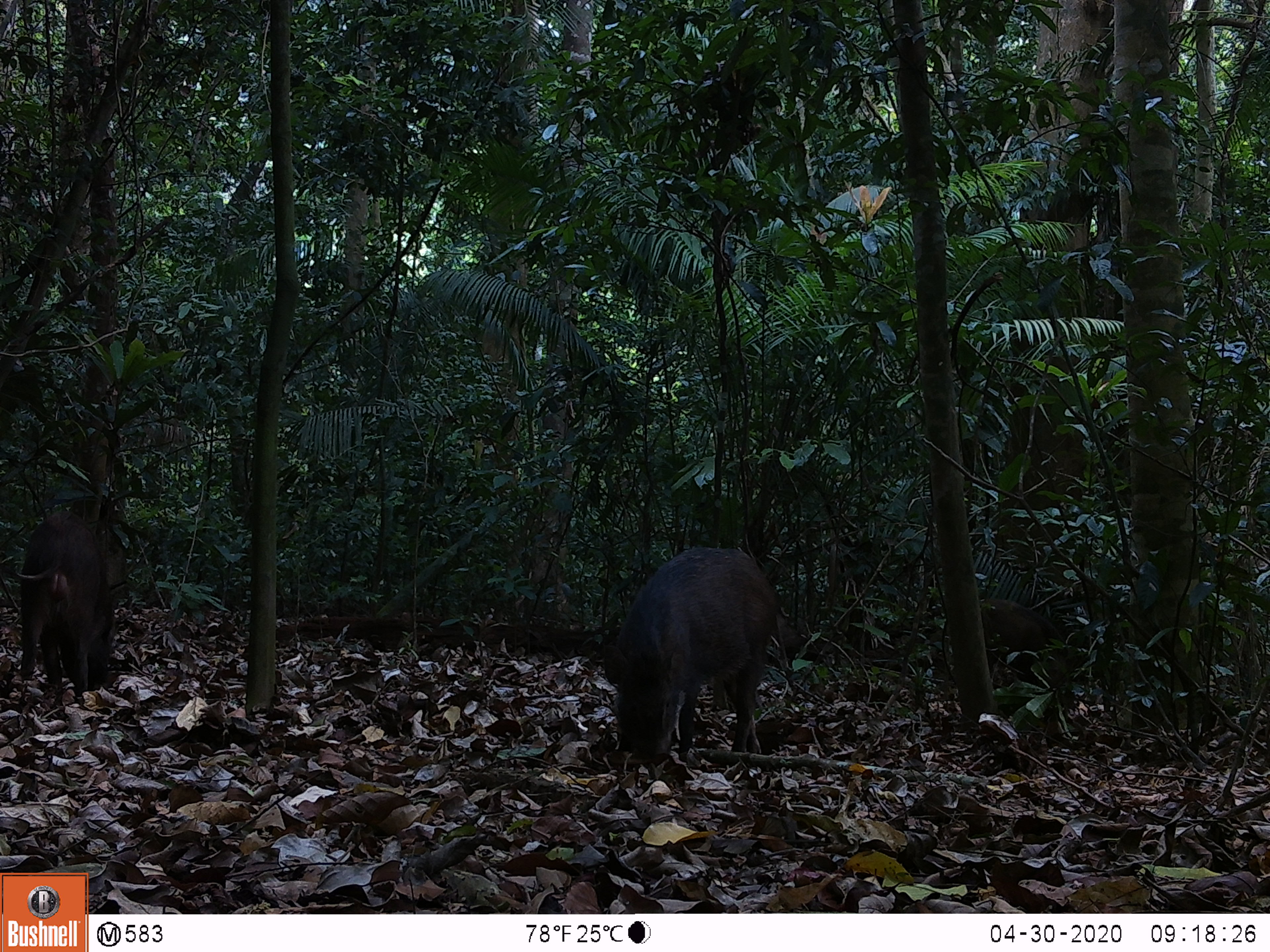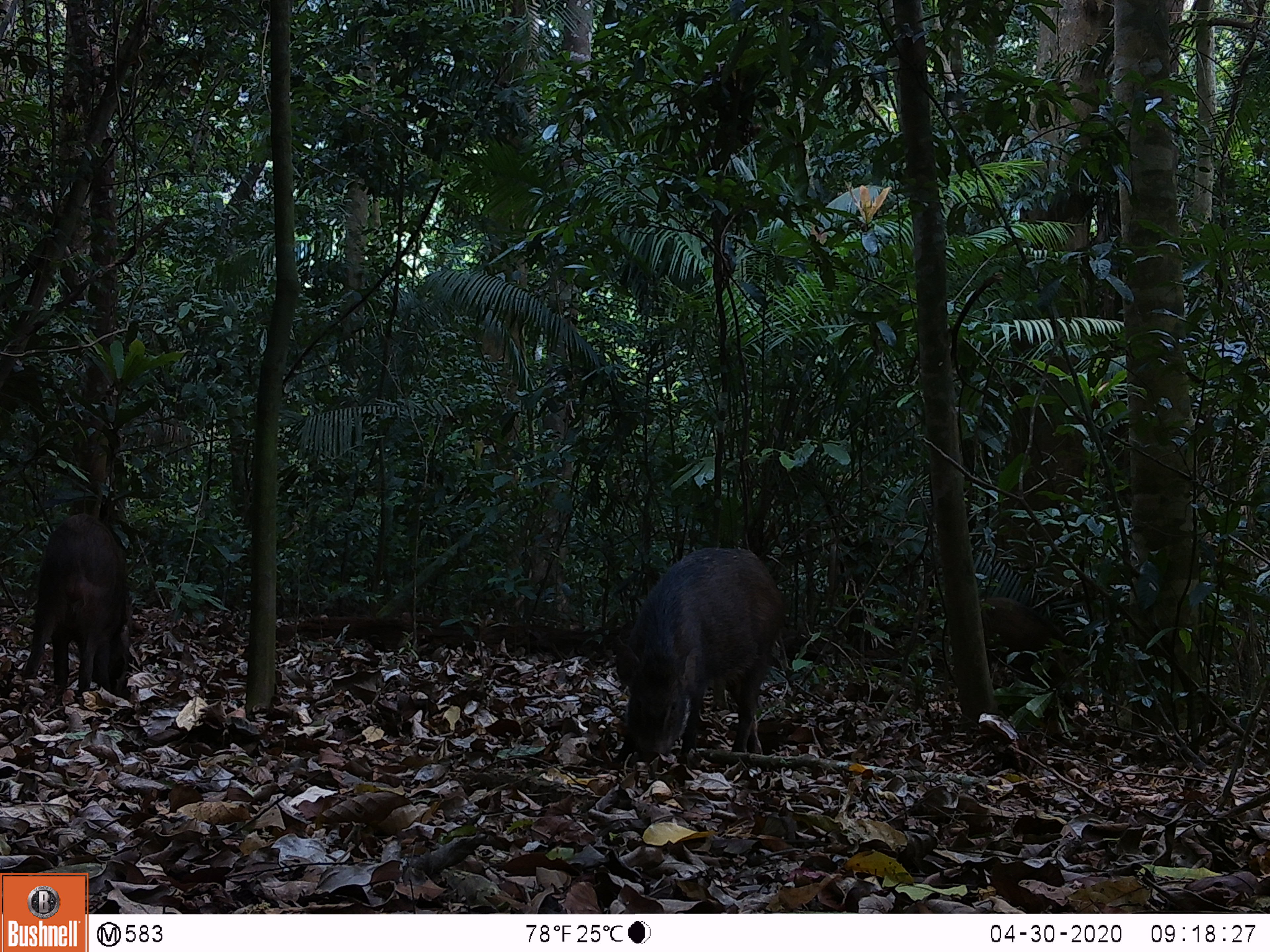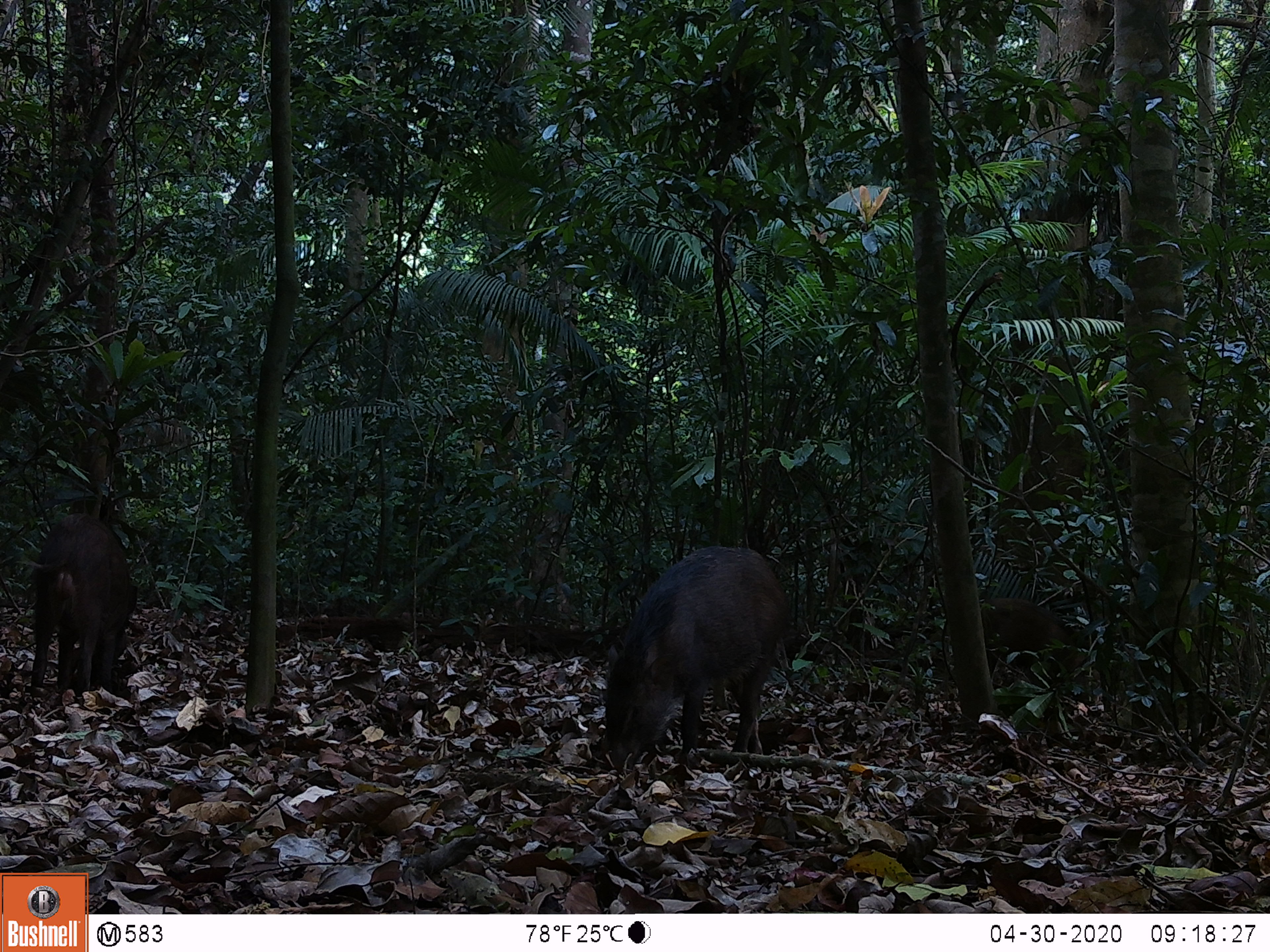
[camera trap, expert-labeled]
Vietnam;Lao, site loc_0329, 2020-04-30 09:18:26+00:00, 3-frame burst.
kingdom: Animalia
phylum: Chordata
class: Mammalia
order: Artiodactyla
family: Suidae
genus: Sus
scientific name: Sus scrofa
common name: eurasian wild pig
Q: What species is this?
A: Eurasian wild pig (Sus scrofa).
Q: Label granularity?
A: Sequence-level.